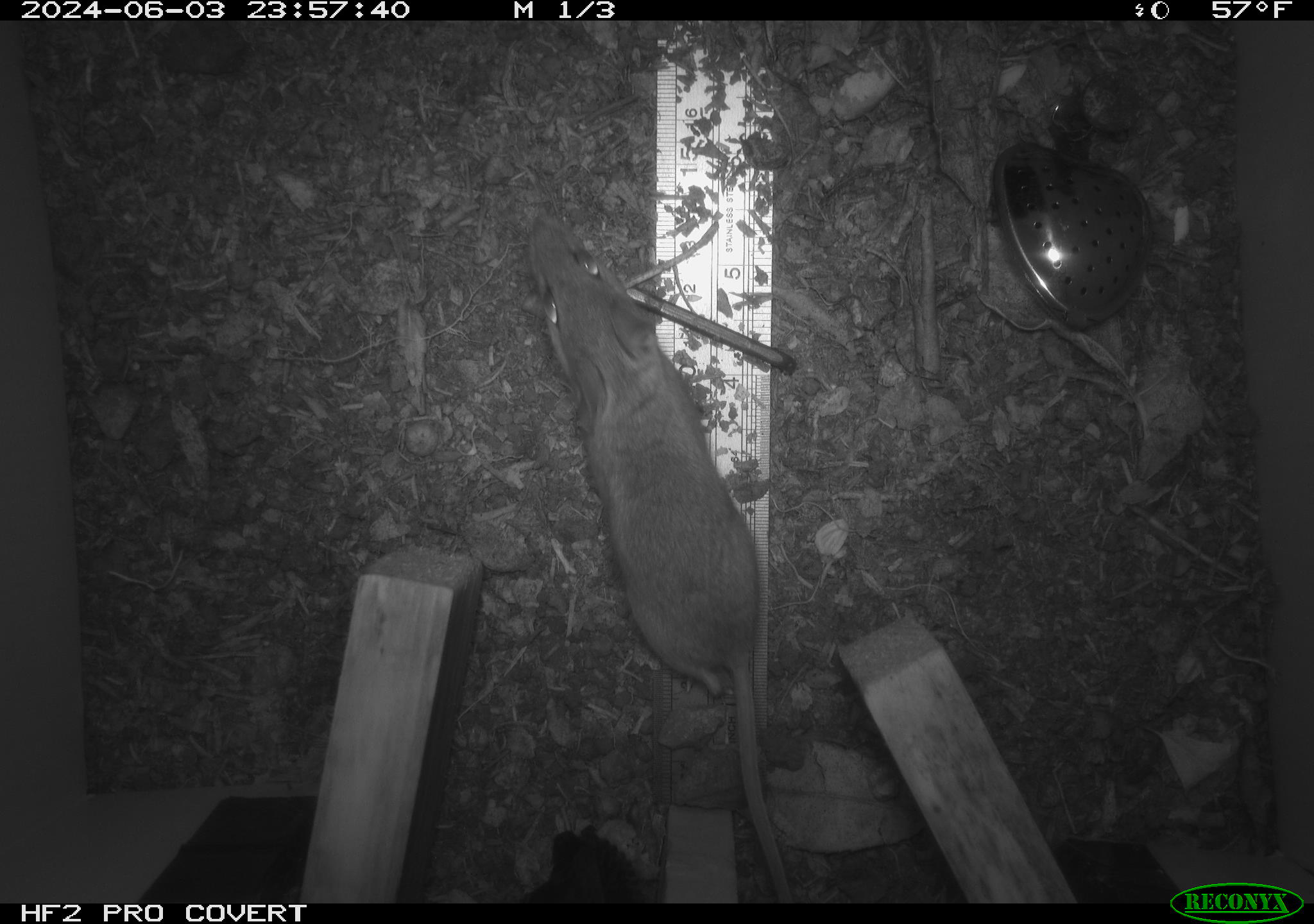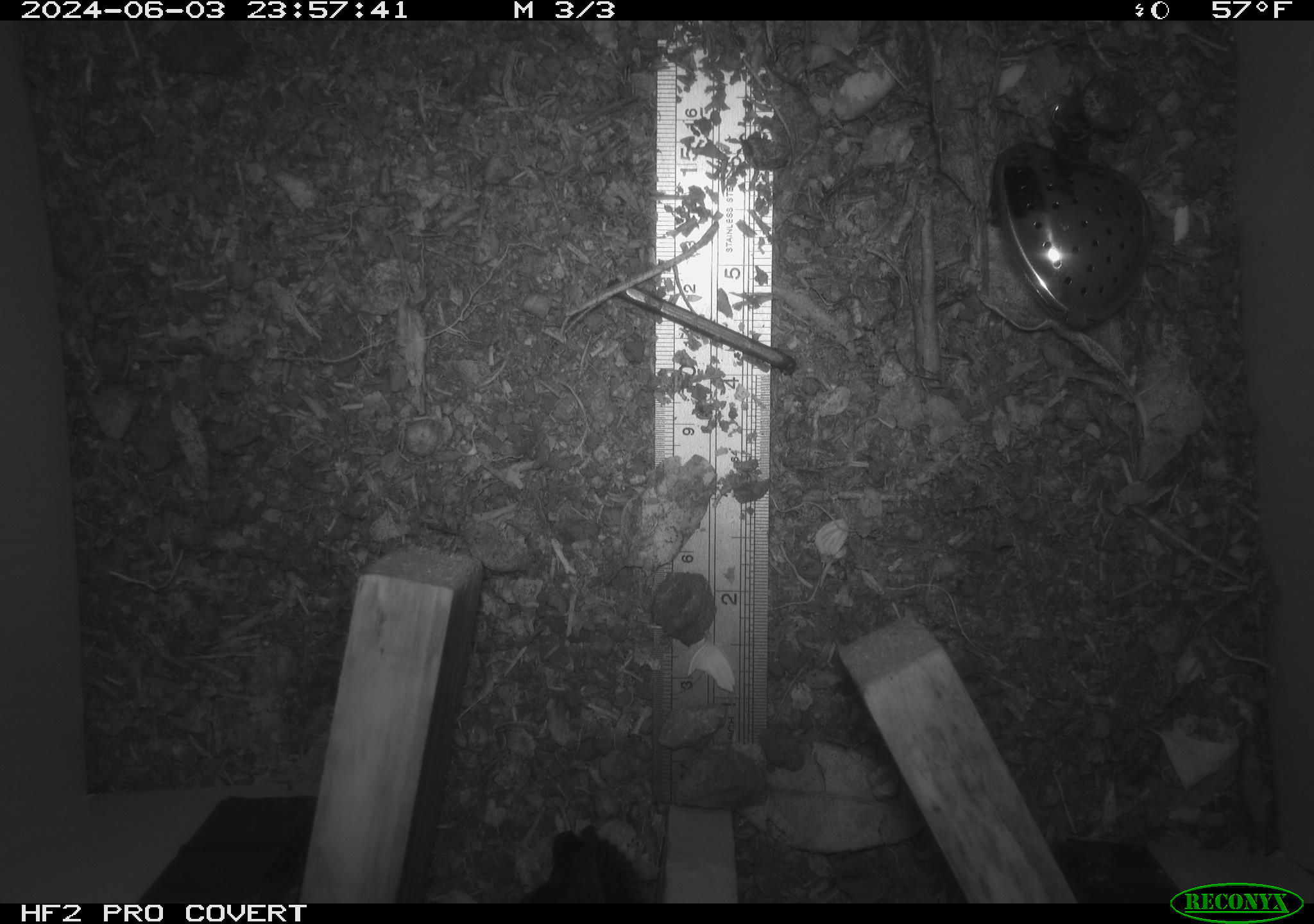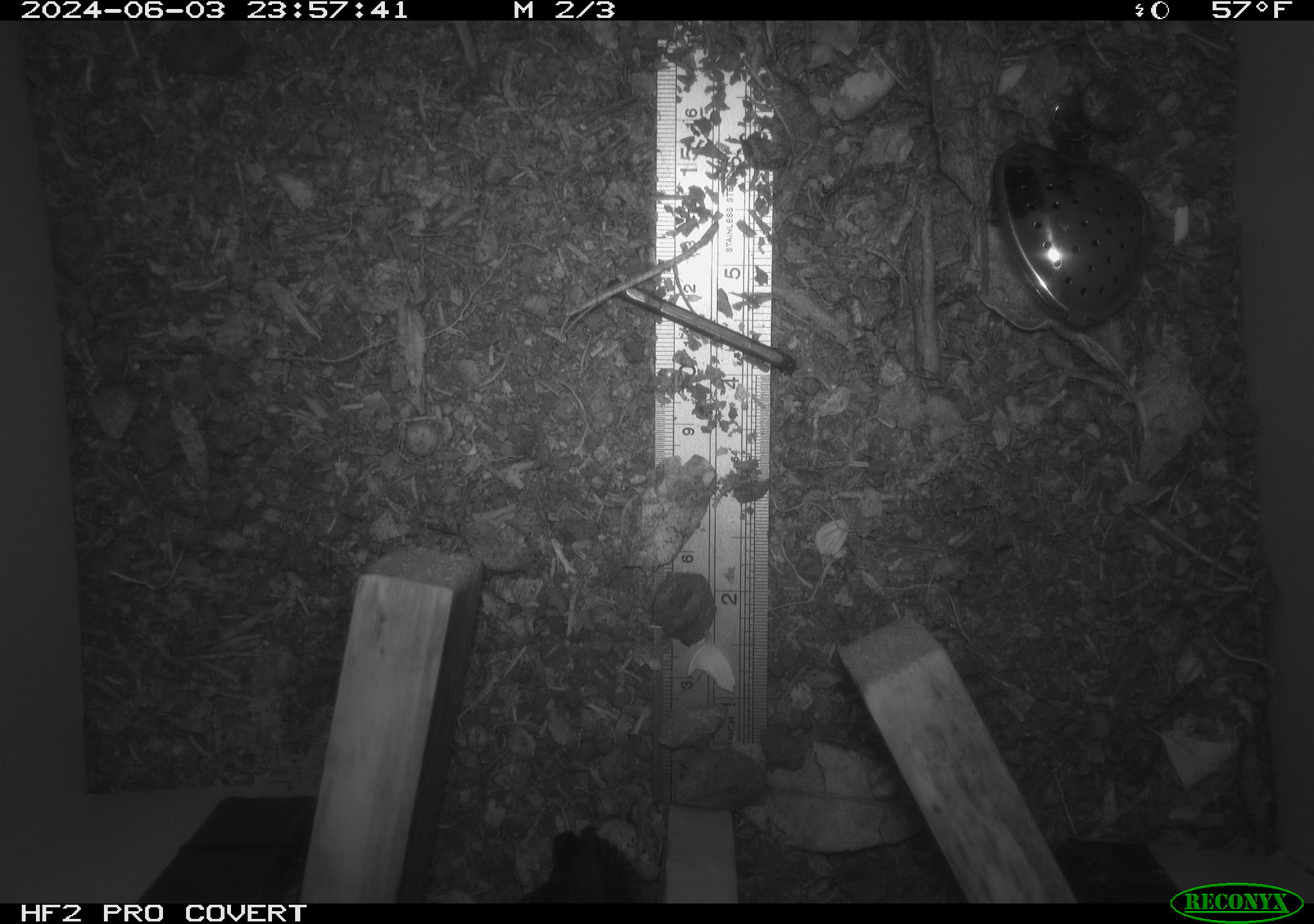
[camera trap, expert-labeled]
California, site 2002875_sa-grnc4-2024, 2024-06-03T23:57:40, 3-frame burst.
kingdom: Animalia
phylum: Chordata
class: Mammalia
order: Rodentia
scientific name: Rodentia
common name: rodent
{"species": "rodent (Rodentia)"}